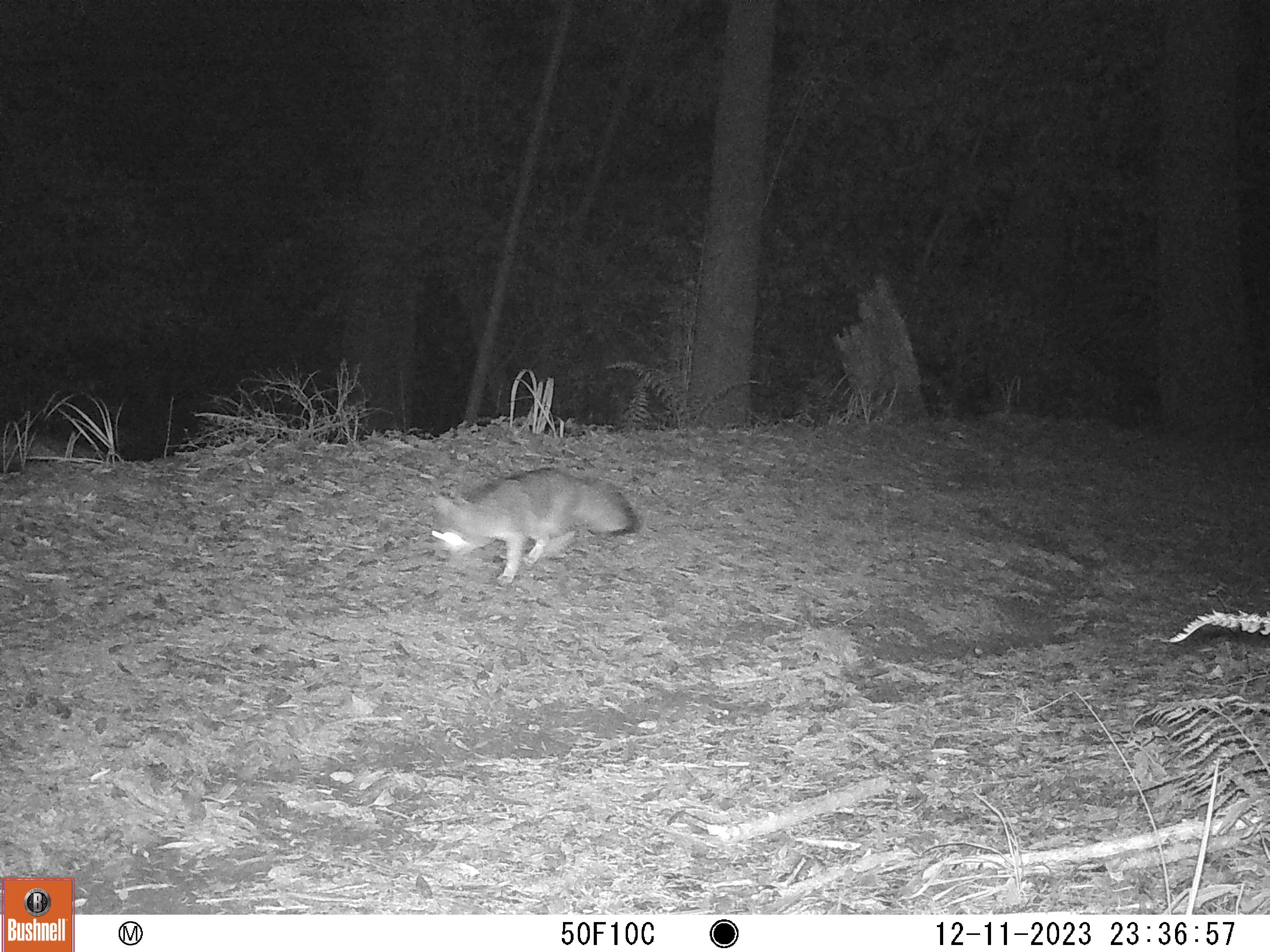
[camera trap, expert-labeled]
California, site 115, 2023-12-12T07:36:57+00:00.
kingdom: Animalia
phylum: Chordata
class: Mammalia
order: Carnivora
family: Canidae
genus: Urocyon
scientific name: Urocyon cinereoargenteus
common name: gray fox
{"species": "gray fox (Urocyon cinereoargenteus)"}